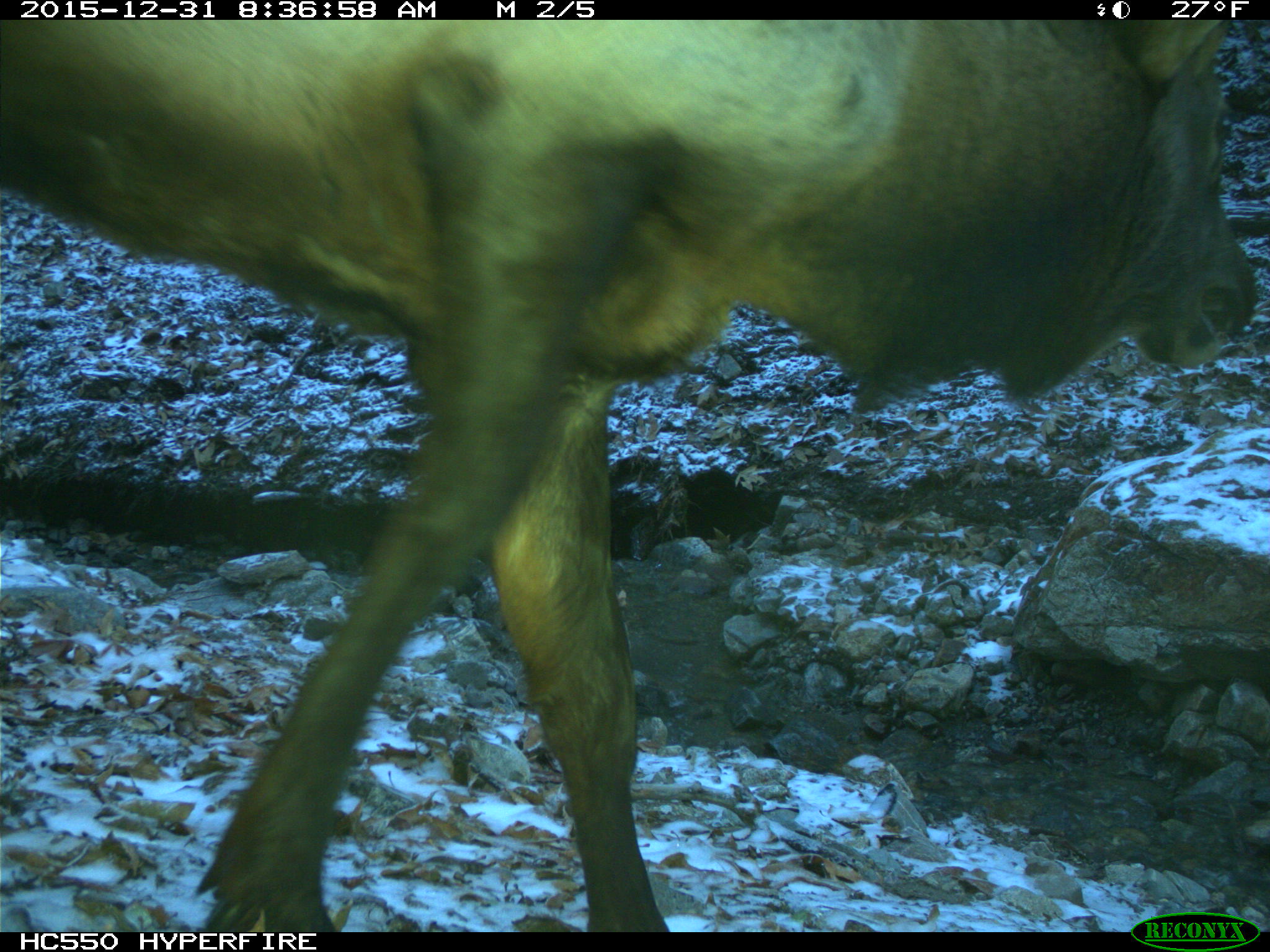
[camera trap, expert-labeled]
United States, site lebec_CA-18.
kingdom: Animalia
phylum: Chordata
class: Mammalia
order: Artiodactyla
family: Cervidae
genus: Cervus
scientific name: Cervus canadensis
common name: elk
Cervus canadensis (elk).